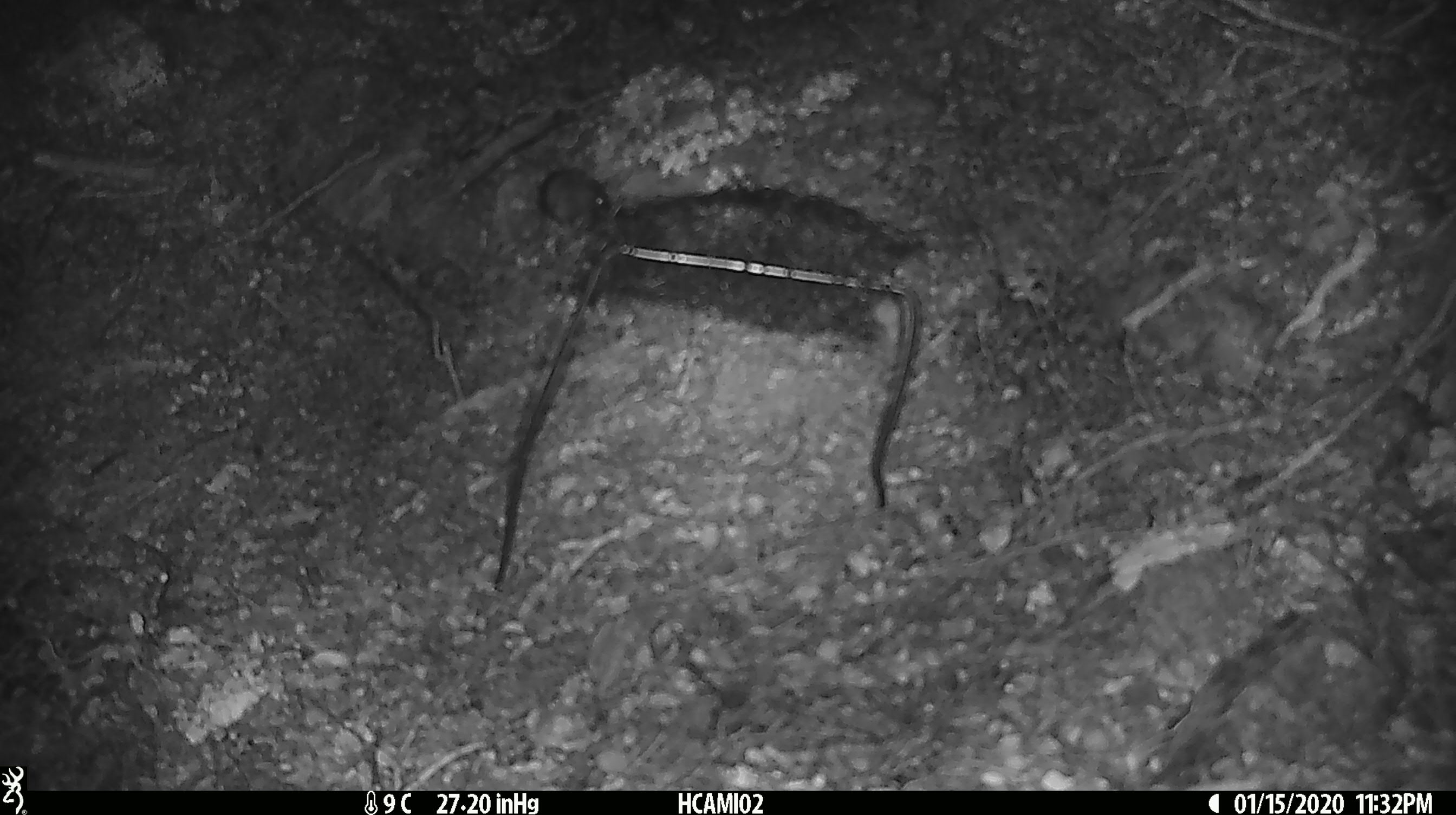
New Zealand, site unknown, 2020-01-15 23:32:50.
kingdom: Animalia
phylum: Chordata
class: Mammalia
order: Rodentia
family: Muridae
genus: Mus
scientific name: Mus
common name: mouse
Mouse (Mus).